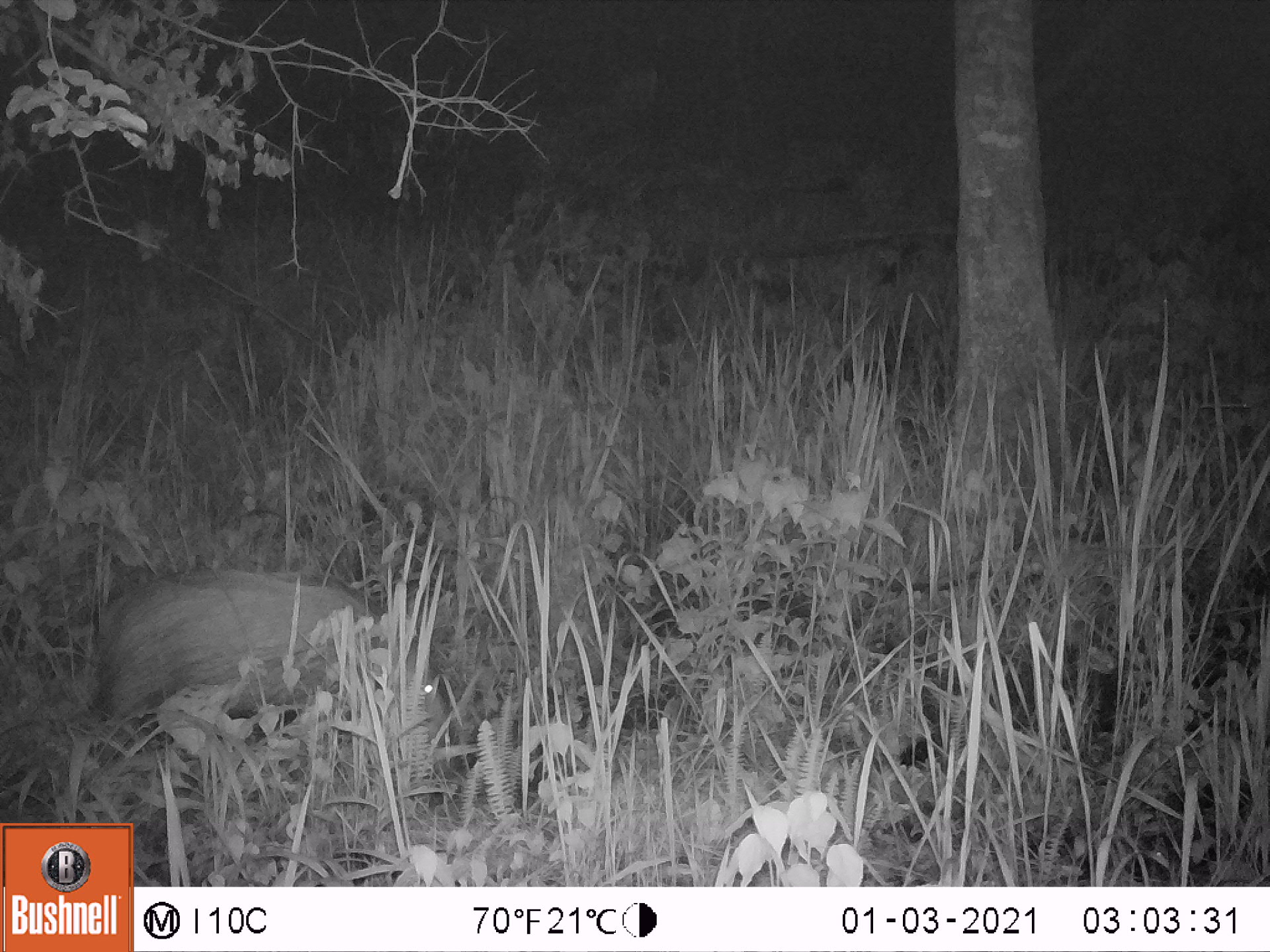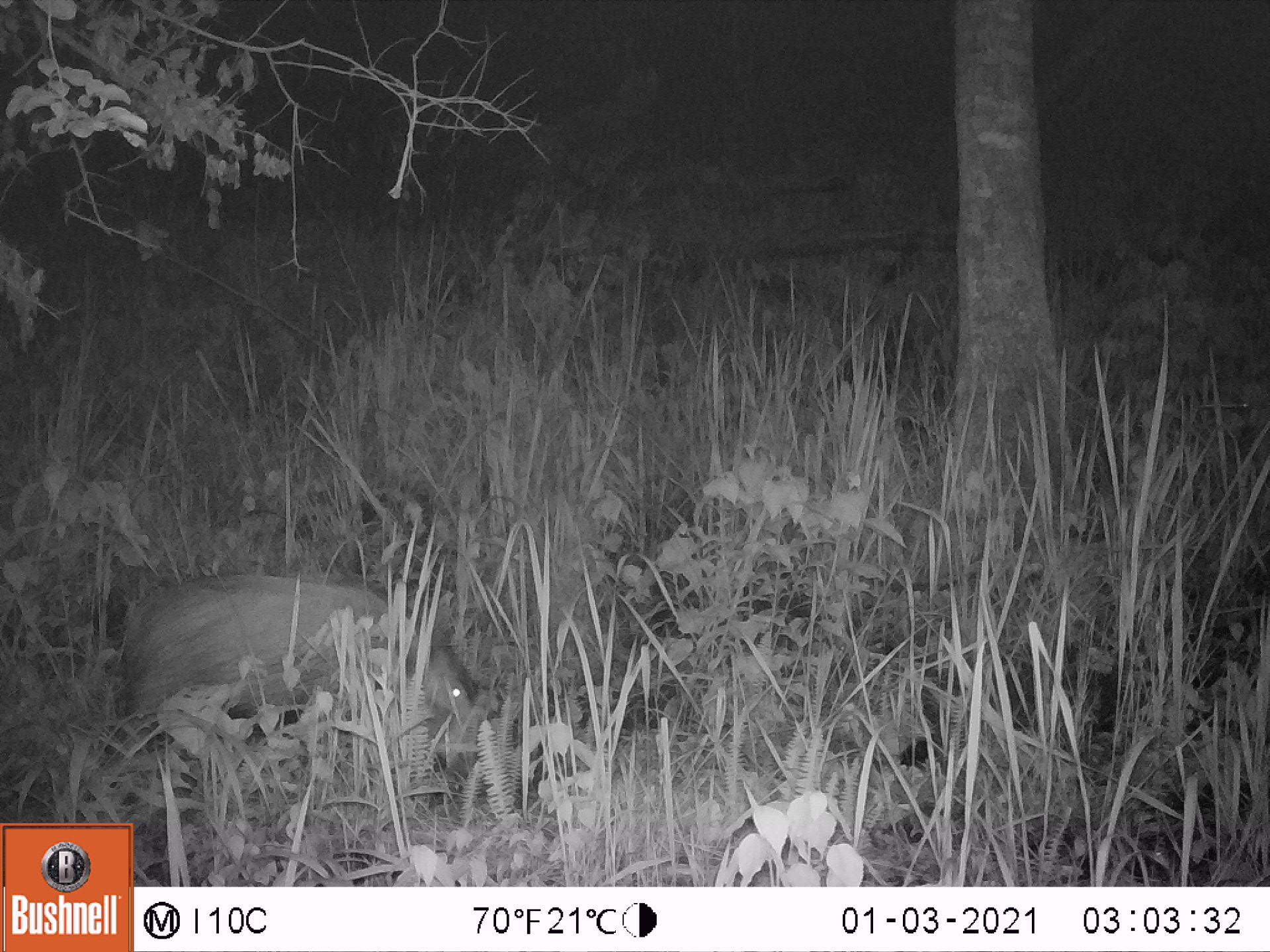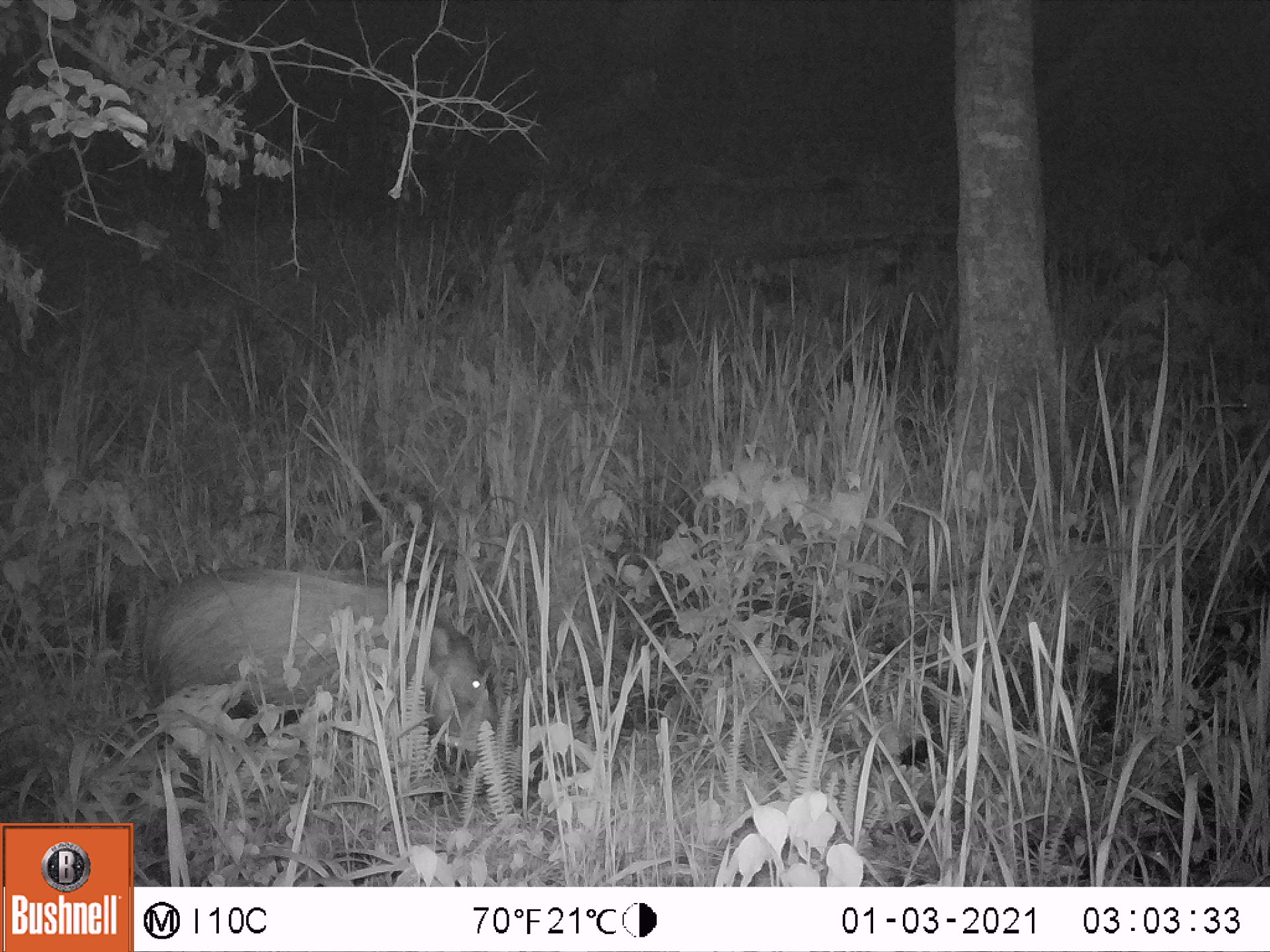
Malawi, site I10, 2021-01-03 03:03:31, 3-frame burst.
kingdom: Animalia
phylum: Chordata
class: Mammalia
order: Artiodactyla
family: Suidae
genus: Potamochoerus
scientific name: Potamochoerus larvatus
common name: bushpig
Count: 1.